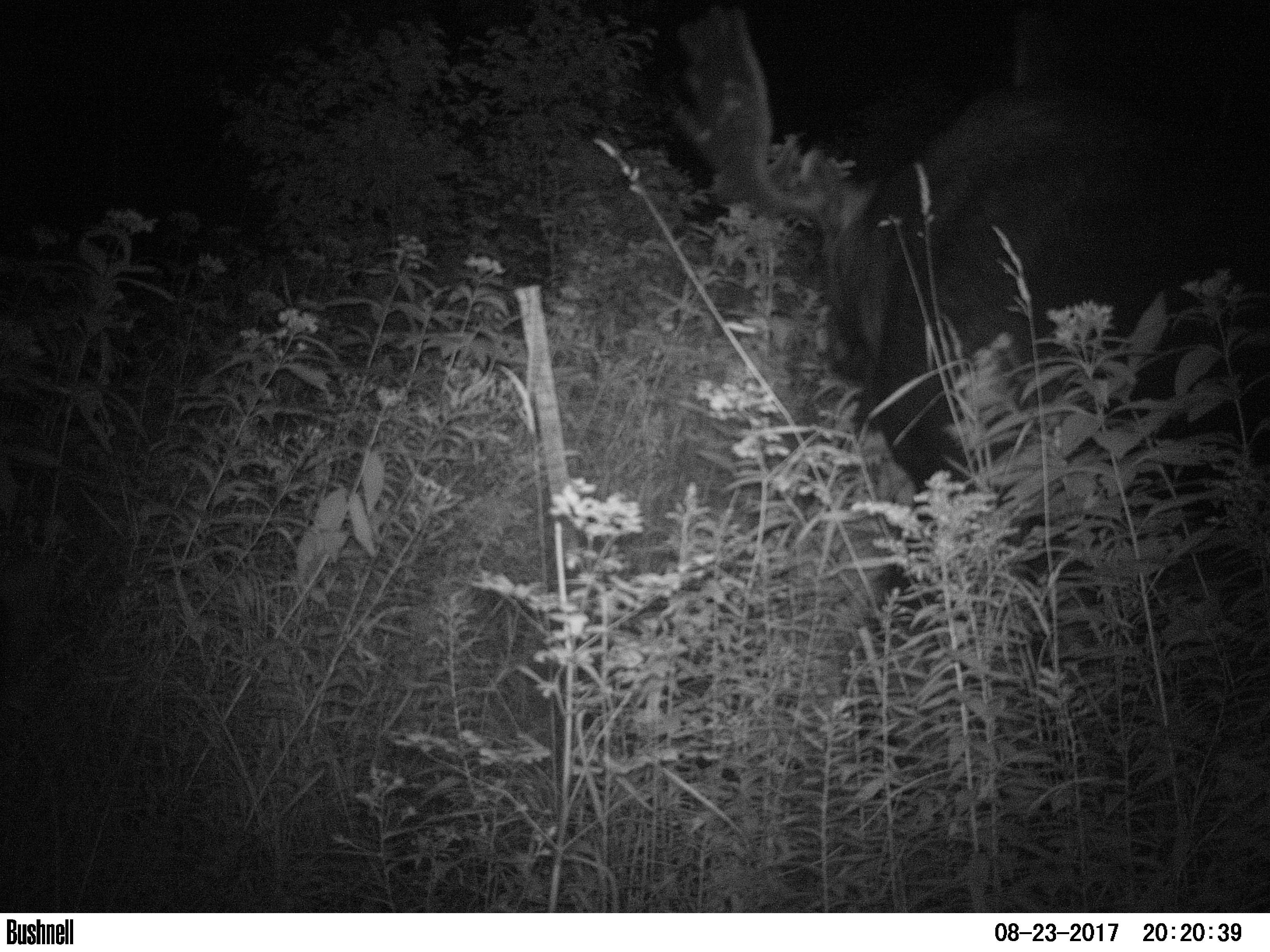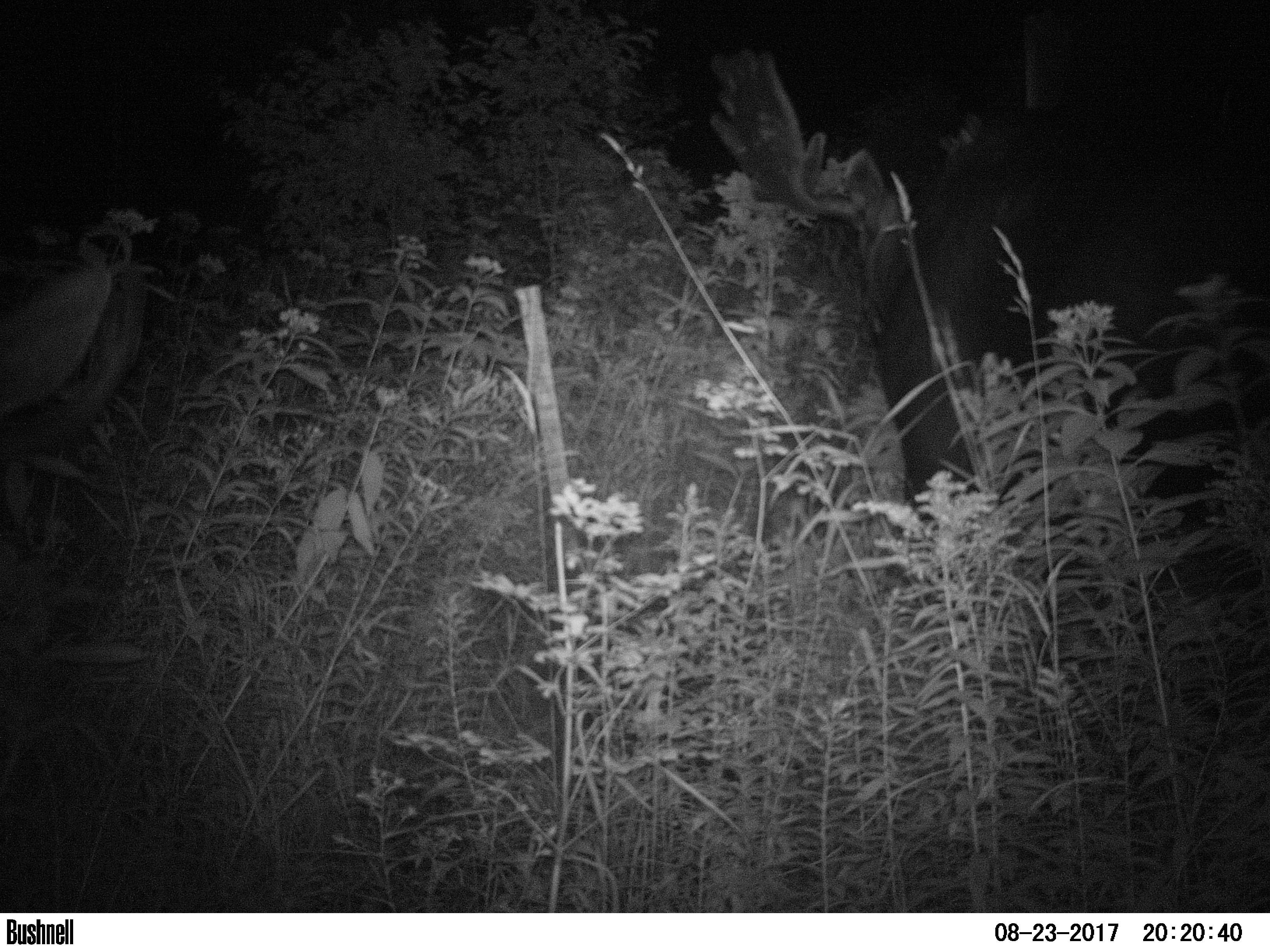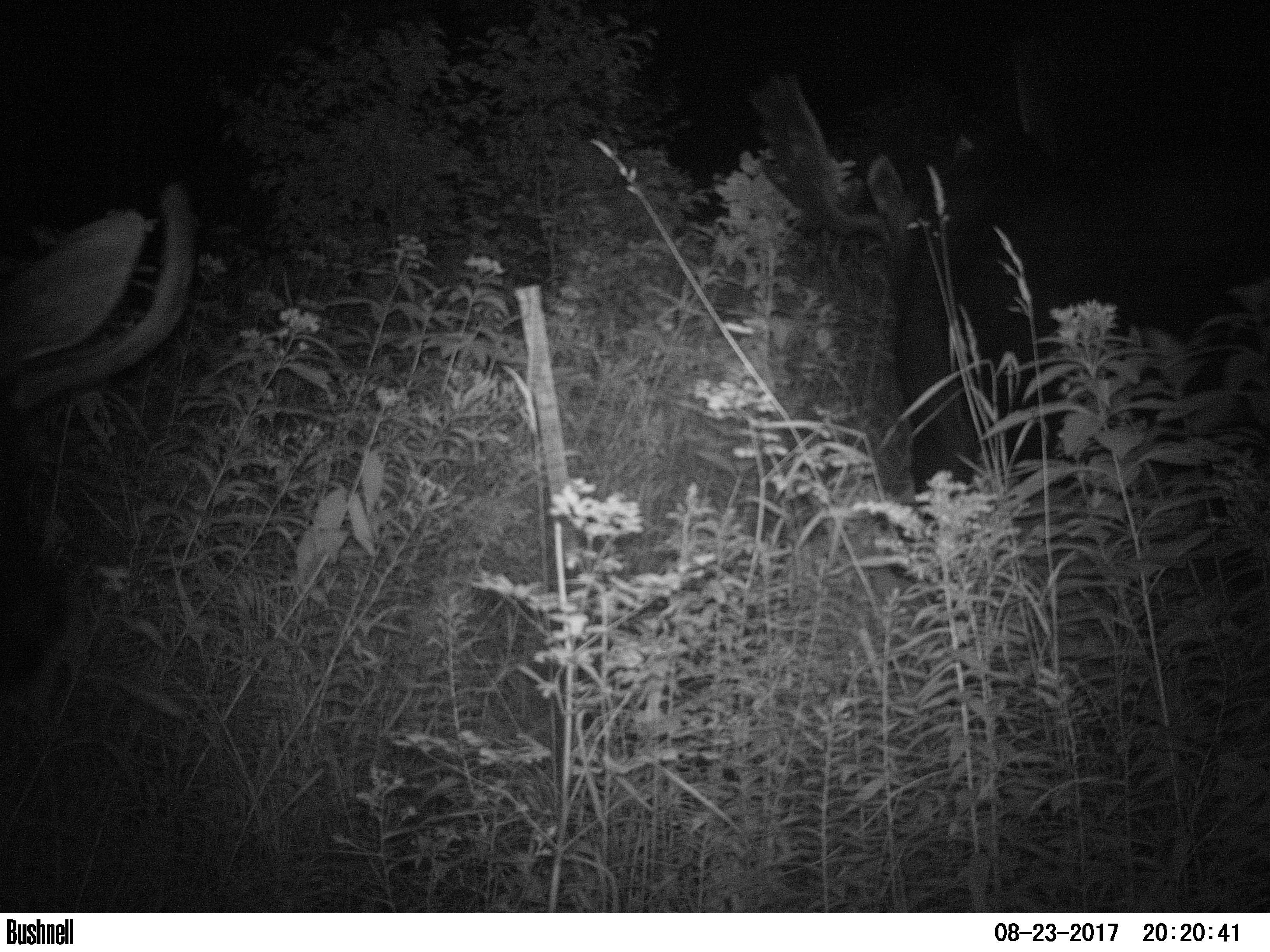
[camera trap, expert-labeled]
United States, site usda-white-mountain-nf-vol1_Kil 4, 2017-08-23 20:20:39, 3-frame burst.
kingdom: Animalia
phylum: Chordata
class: Mammalia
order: Artiodactyla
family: Cervidae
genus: Alces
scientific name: Alces alces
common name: moose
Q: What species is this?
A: Moose (Alces alces).